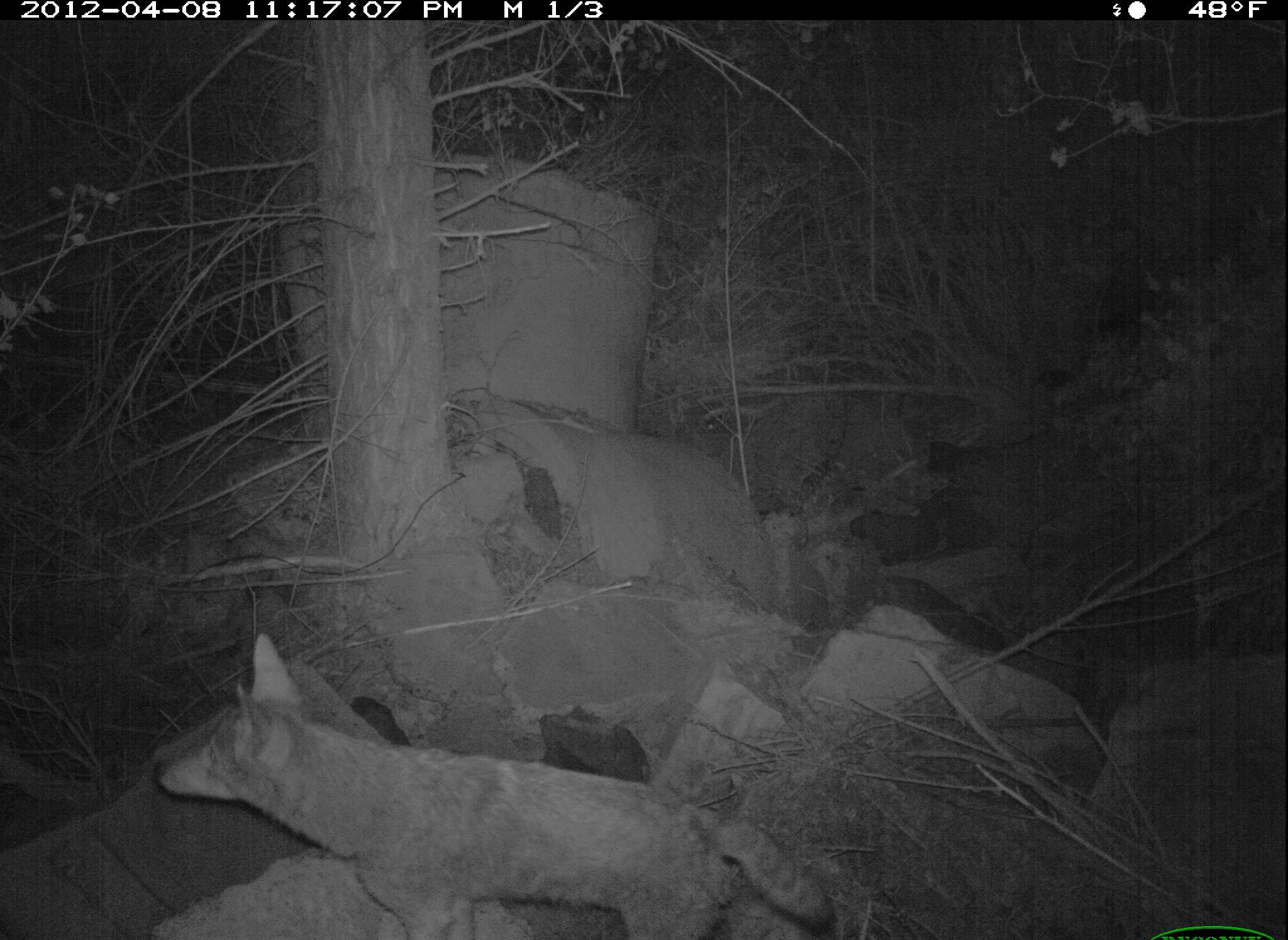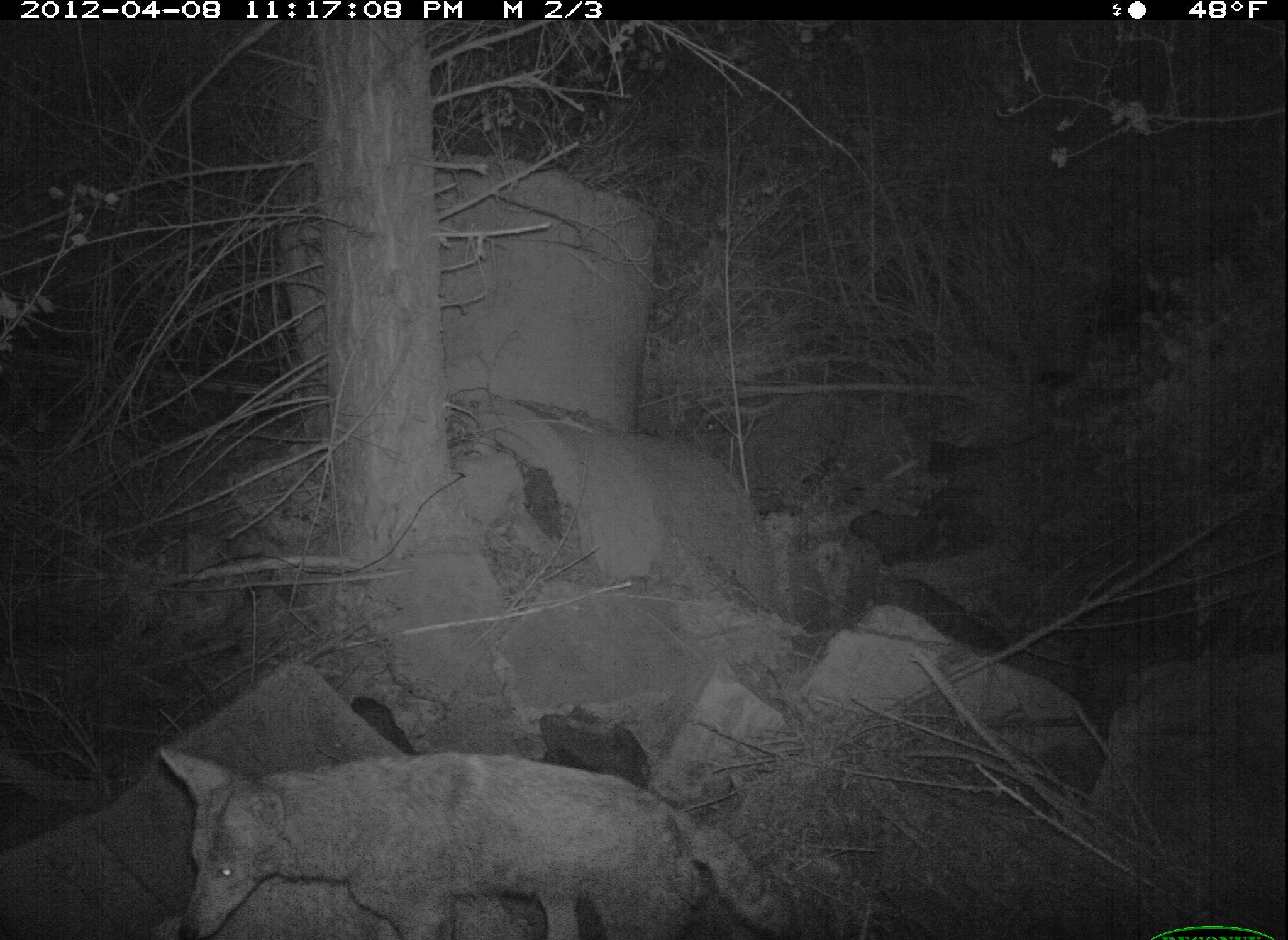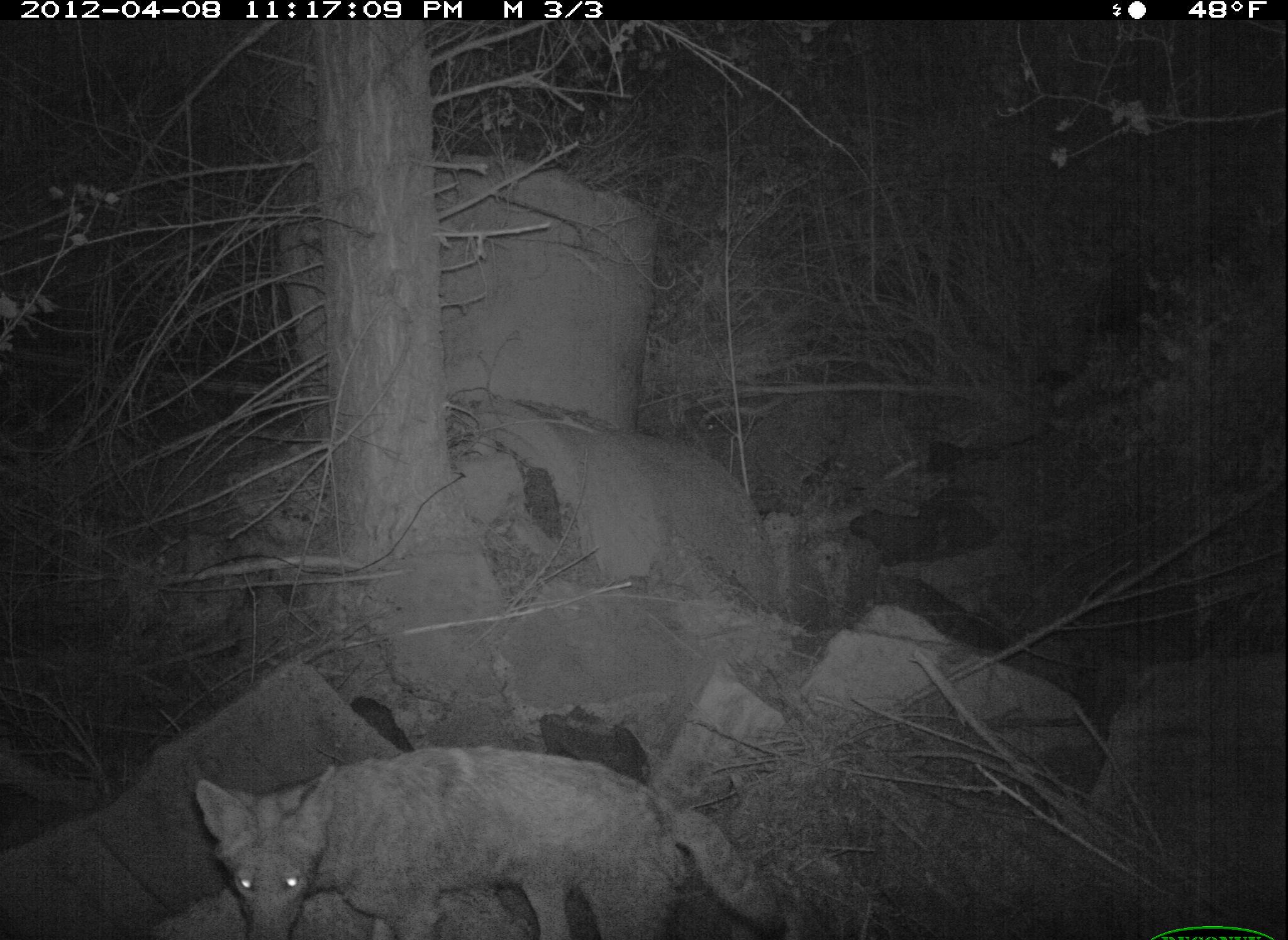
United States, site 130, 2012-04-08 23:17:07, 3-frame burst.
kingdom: Animalia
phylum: Chordata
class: Mammalia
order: Carnivora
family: Canidae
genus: Canis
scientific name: Canis latrans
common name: coyote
Coyote (Canis latrans).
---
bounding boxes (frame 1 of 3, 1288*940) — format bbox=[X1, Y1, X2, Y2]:
coyote: bbox=[142, 617, 847, 940]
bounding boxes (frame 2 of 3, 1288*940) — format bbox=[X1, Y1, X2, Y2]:
coyote: bbox=[137, 697, 826, 940]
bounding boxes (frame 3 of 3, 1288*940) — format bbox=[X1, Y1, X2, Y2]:
coyote: bbox=[177, 710, 795, 940]